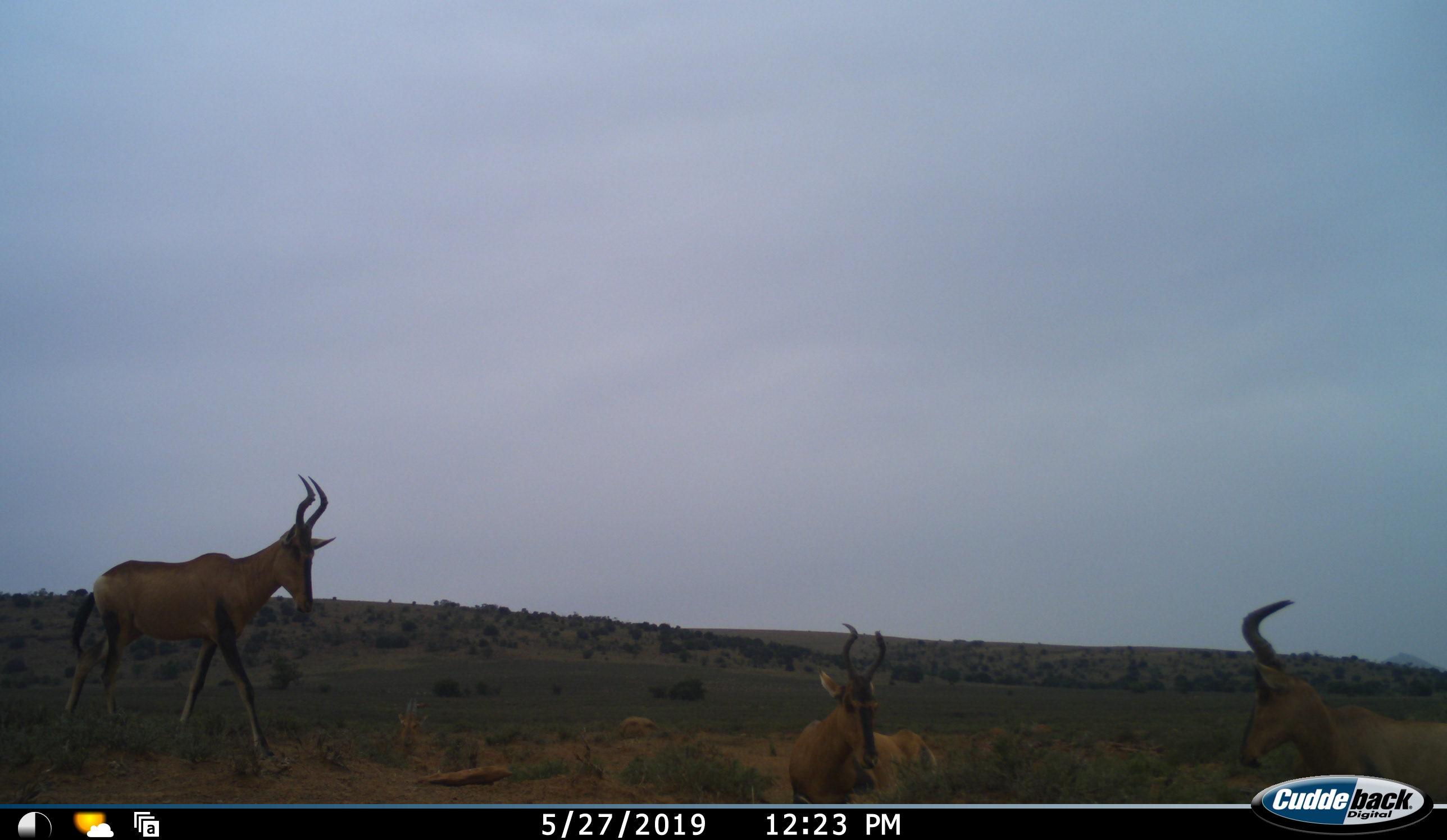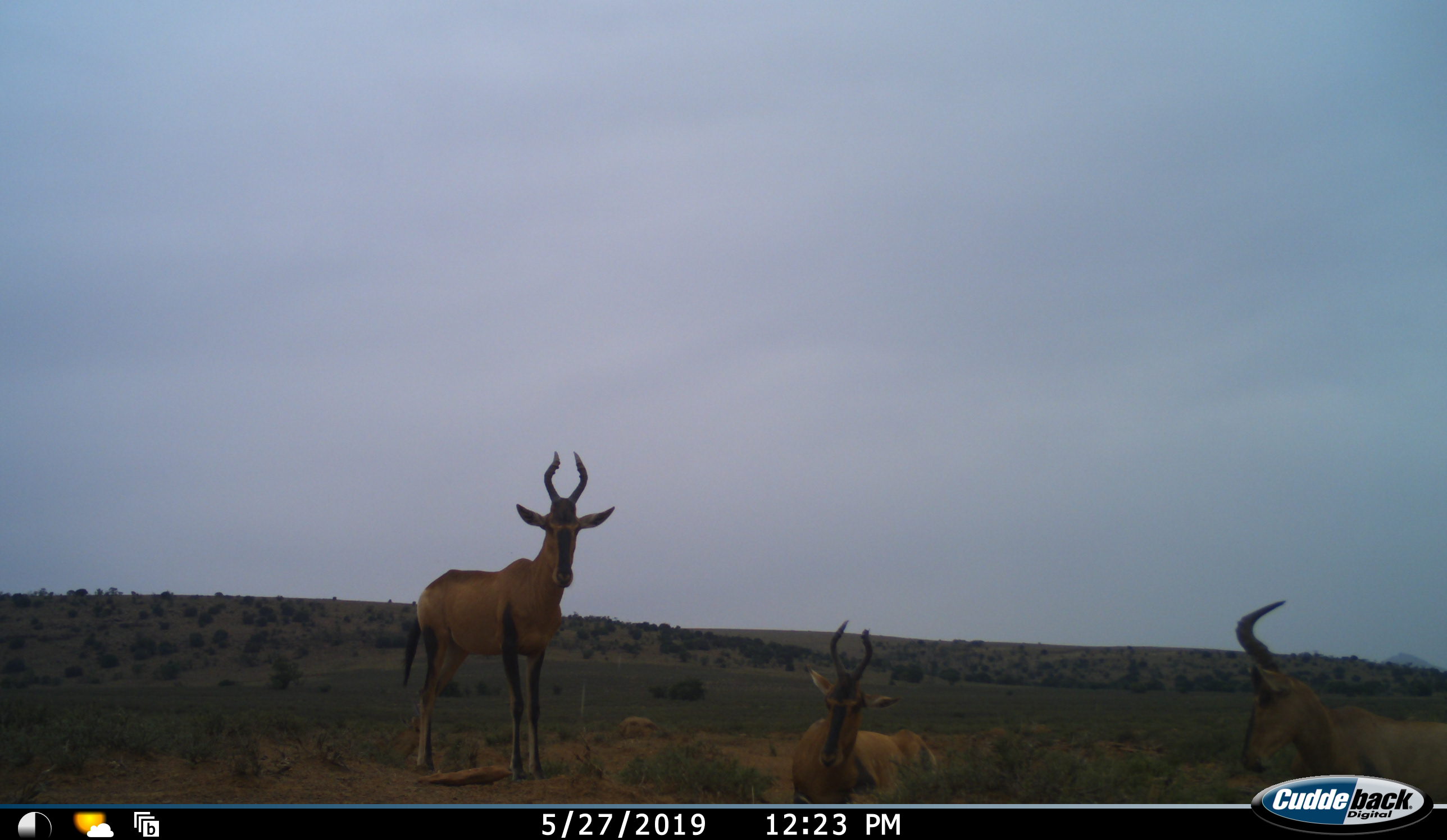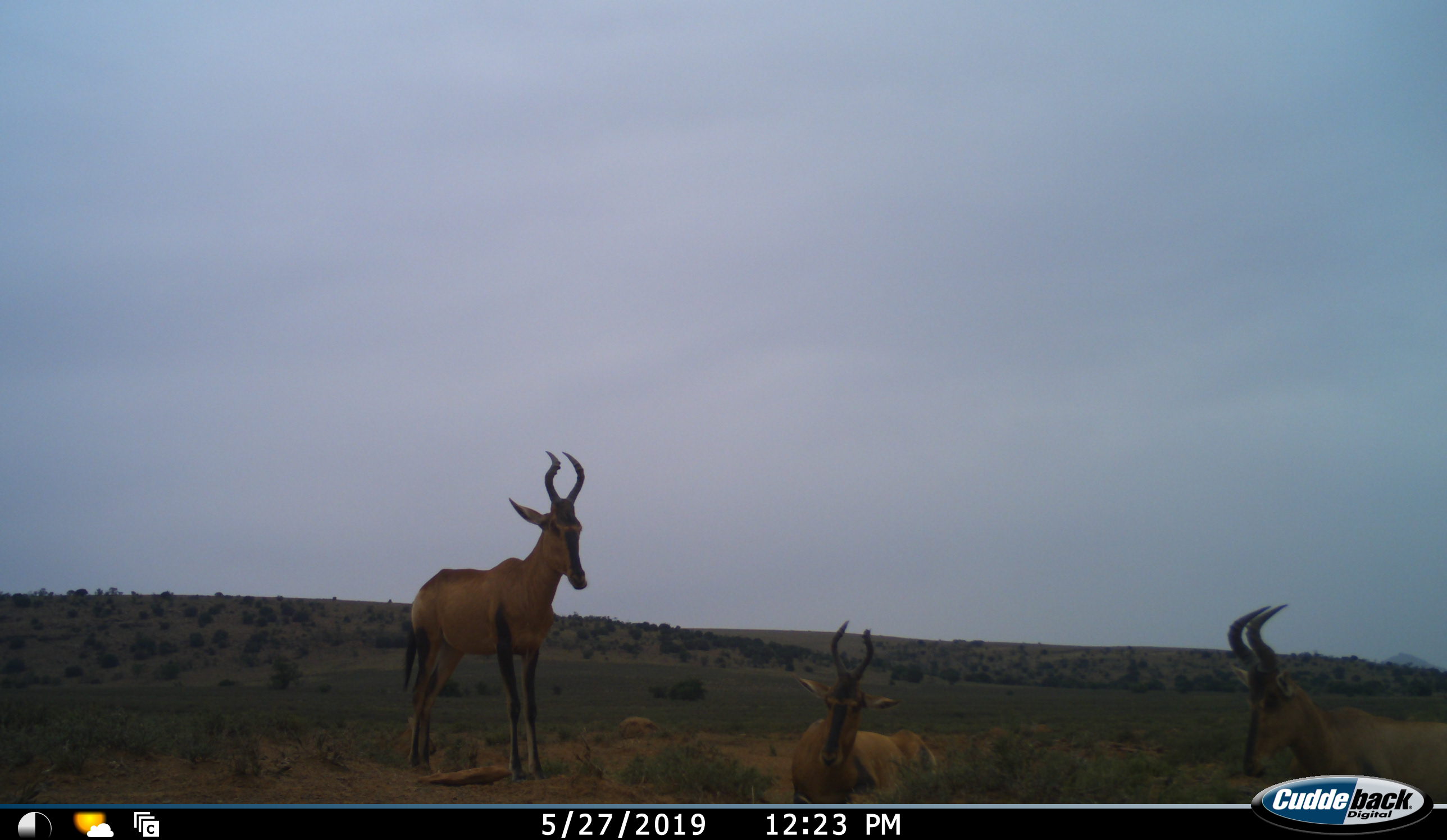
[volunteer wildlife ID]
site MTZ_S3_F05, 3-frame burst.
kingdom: Animalia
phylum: Chordata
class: Mammalia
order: Artiodactyla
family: Bovidae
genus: Alcelaphus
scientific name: Alcelaphus buselaphus caama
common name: red hartebeest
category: hartebeestred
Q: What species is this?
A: Hartebeestred (red hartebeest) (Alcelaphus buselaphus caama).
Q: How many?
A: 3.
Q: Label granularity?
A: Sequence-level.